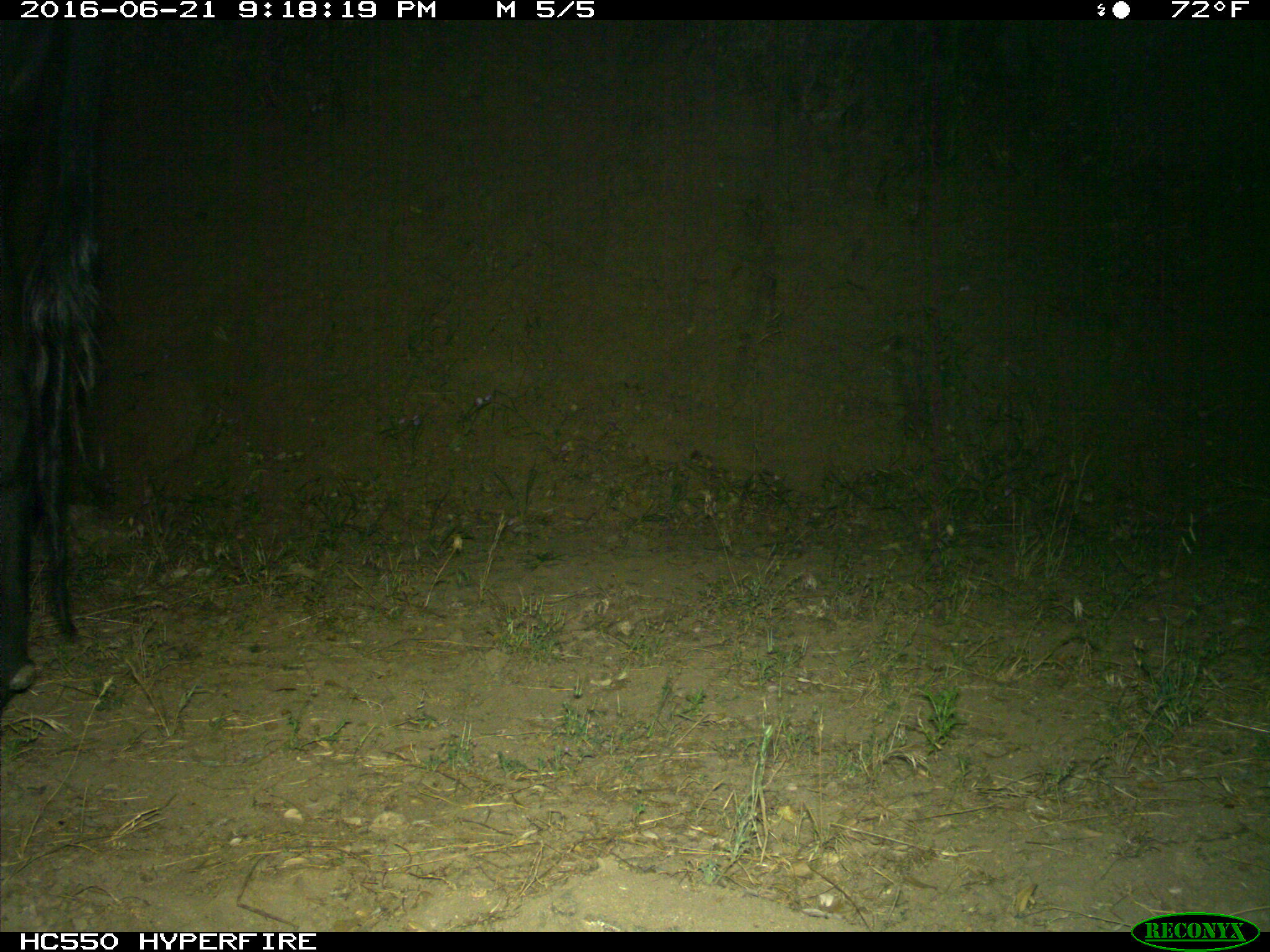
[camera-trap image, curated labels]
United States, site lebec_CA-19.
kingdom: Animalia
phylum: Chordata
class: Mammalia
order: Artiodactyla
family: Bovidae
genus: Bos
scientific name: Bos taurus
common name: domestic cow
Bos taurus (domestic cow).